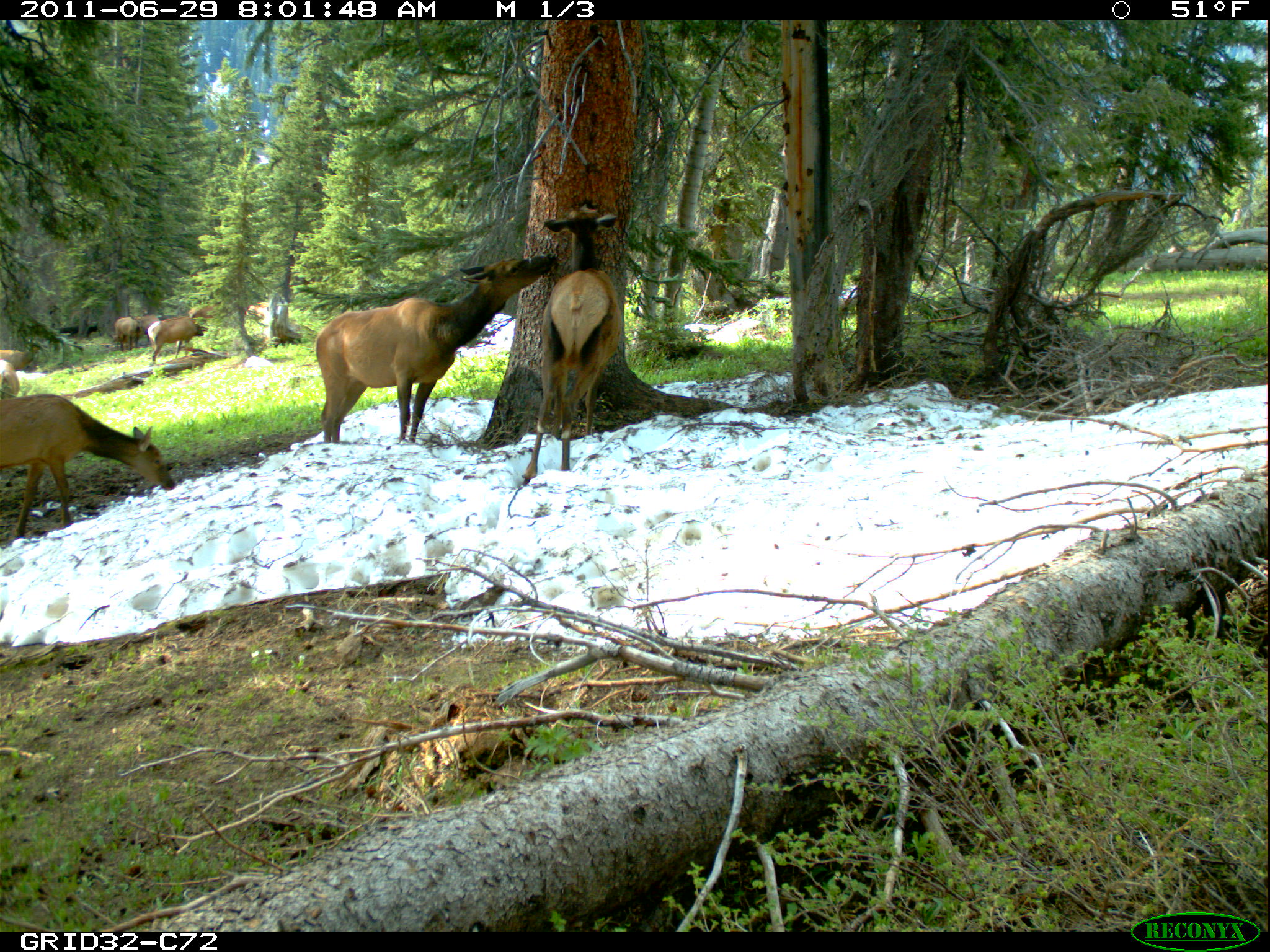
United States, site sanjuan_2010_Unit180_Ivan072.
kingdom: Animalia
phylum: Chordata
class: Mammalia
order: Artiodactyla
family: Cervidae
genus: Cervus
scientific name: Cervus elaphus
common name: red deer